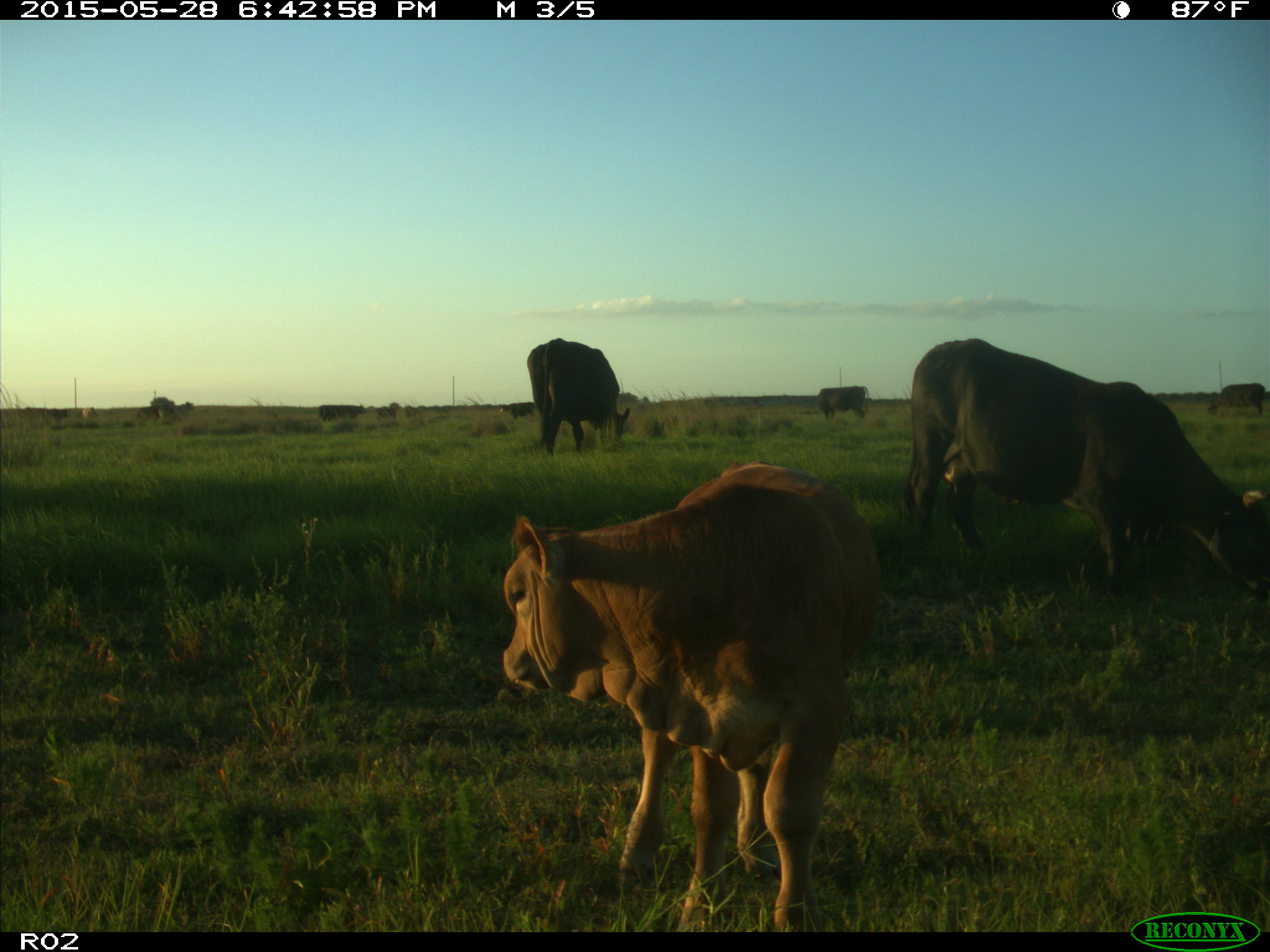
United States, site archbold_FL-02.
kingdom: Animalia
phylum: Chordata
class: Mammalia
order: Artiodactyla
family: Bovidae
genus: Bos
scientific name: Bos taurus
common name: domestic cow